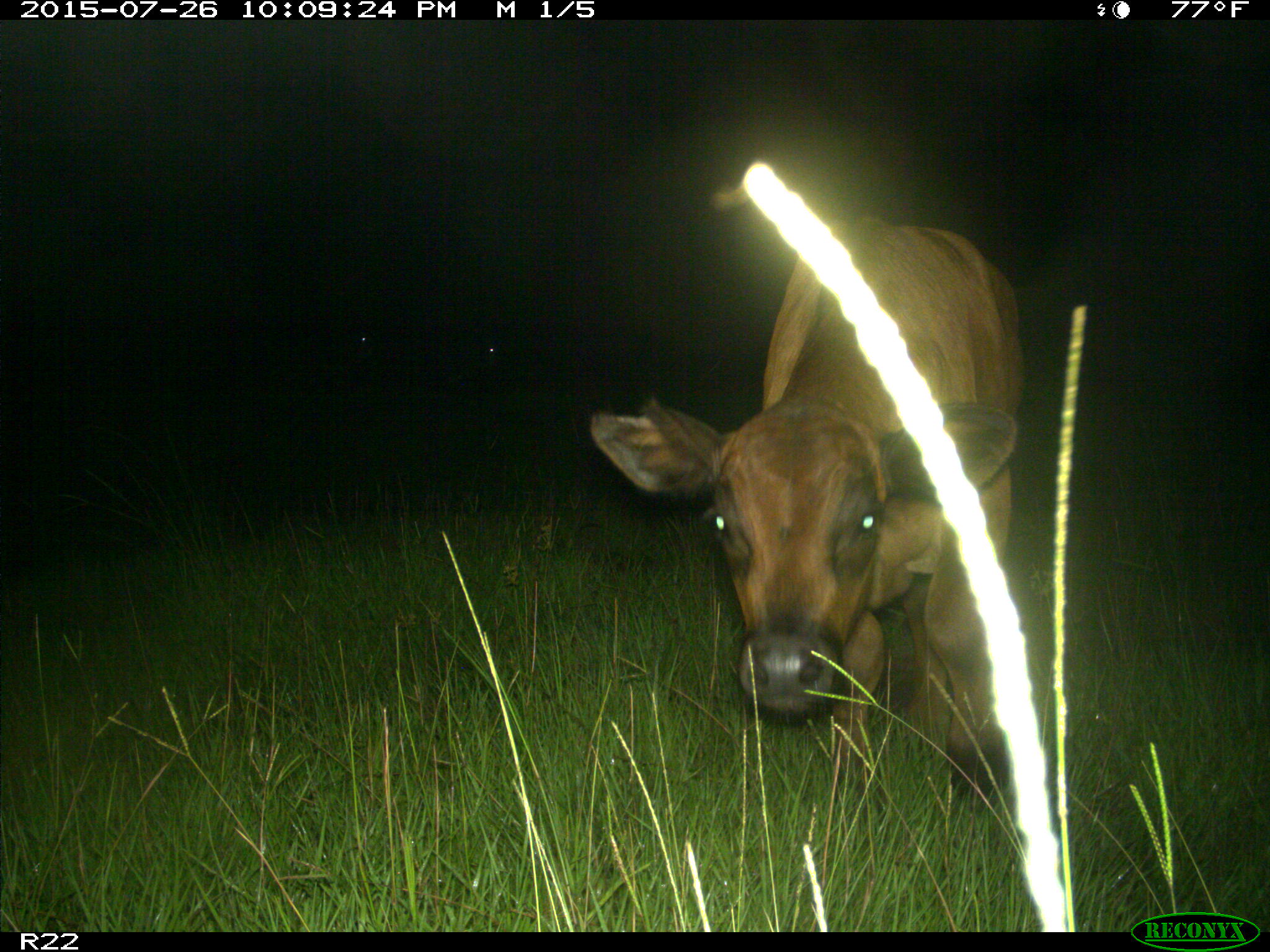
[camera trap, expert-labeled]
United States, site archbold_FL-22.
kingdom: Animalia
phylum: Chordata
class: Mammalia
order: Artiodactyla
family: Bovidae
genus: Bos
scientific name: Bos taurus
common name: domestic cow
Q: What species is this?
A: Bos taurus (domestic cow).